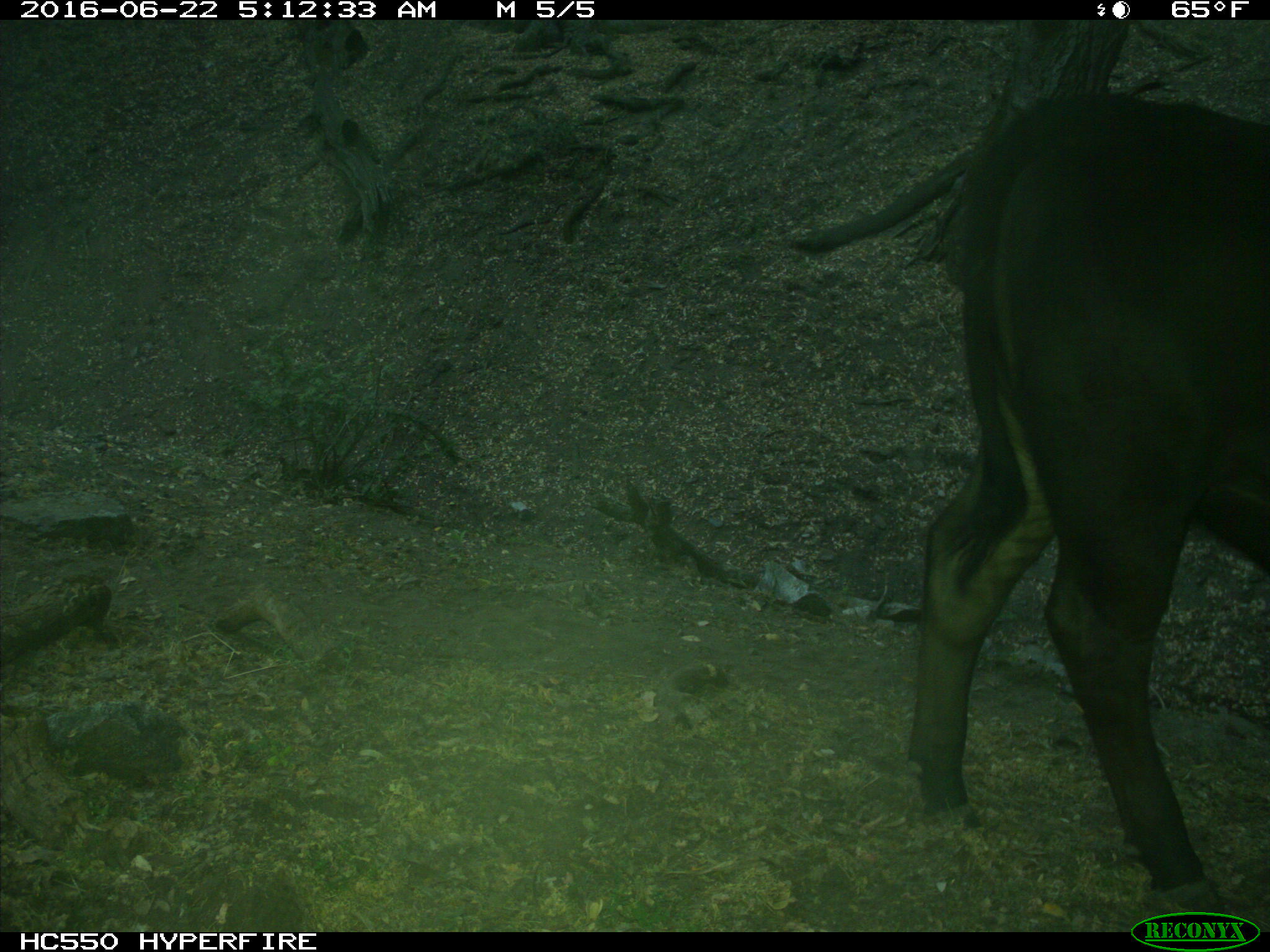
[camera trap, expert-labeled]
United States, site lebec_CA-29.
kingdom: Animalia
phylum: Chordata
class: Mammalia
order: Artiodactyla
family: Bovidae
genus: Bos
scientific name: Bos taurus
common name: domestic cow